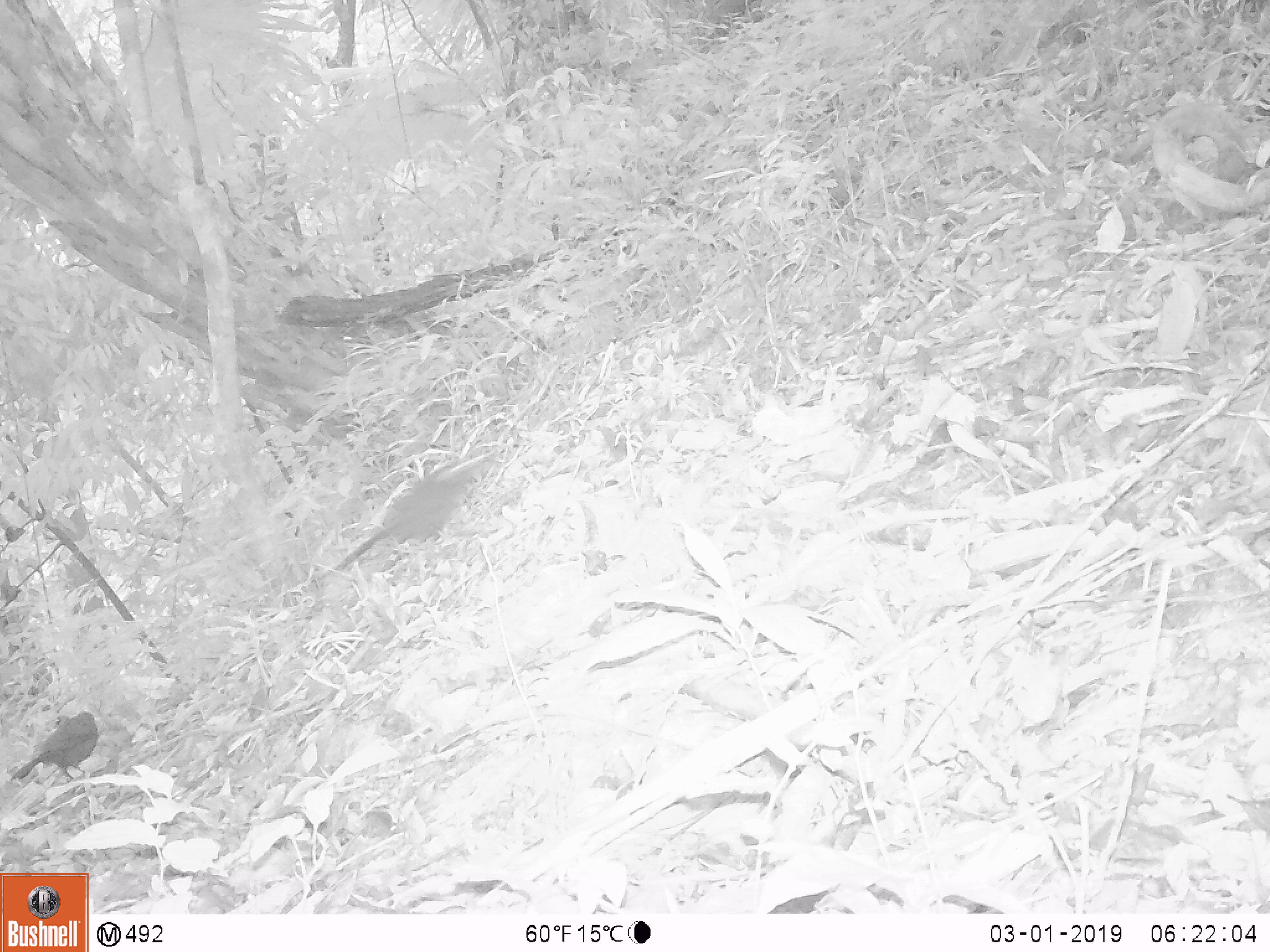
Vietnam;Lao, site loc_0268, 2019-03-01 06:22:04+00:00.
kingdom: Animalia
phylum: Chordata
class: Aves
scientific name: Aves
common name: bird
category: unidentified bird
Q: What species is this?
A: Unidentified bird (bird) (Aves).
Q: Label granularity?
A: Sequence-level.